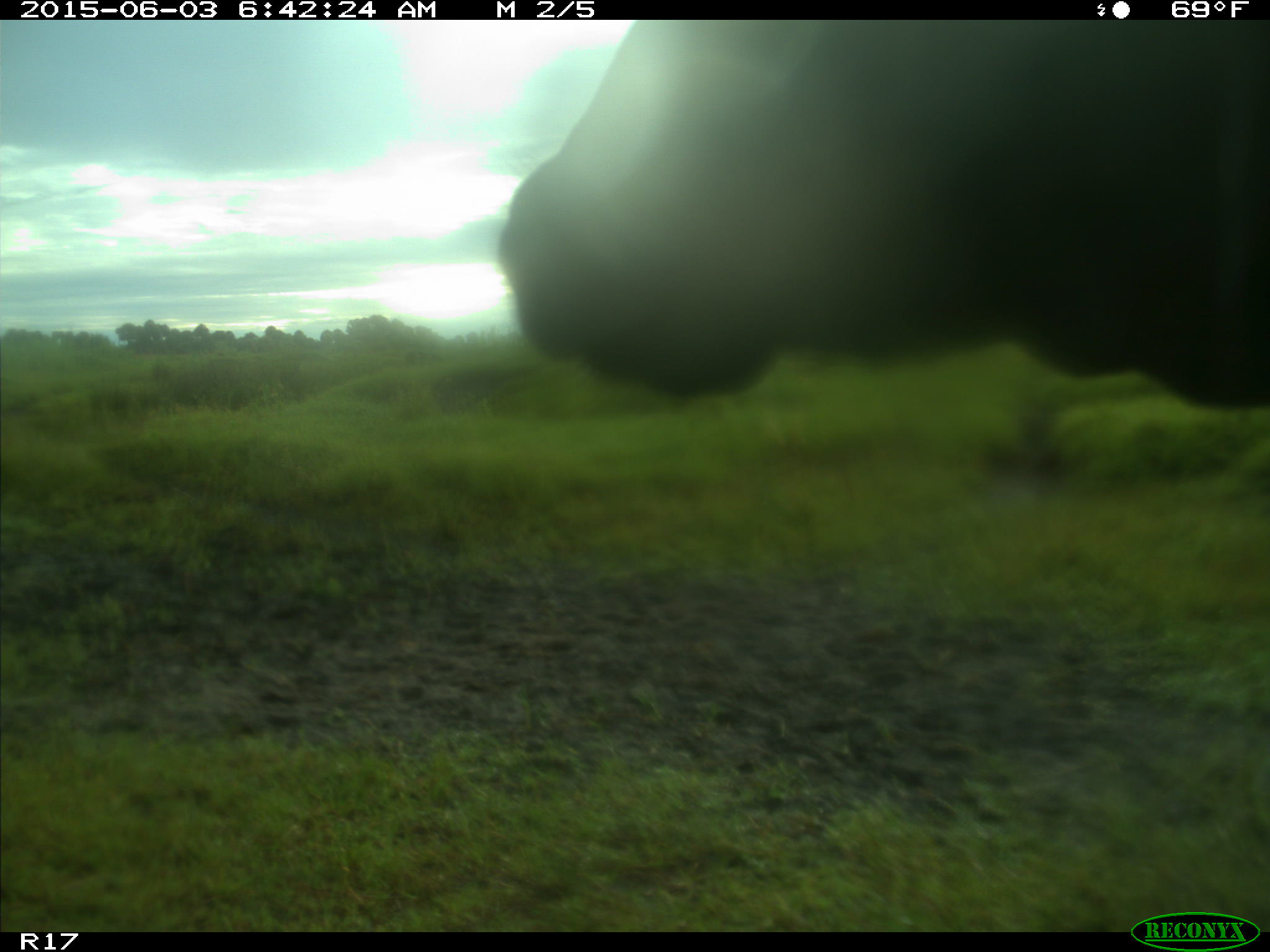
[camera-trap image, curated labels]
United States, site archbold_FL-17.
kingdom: Animalia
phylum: Chordata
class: Mammalia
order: Artiodactyla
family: Bovidae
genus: Bos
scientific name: Bos taurus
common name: domestic cow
Bos taurus (domestic cow).